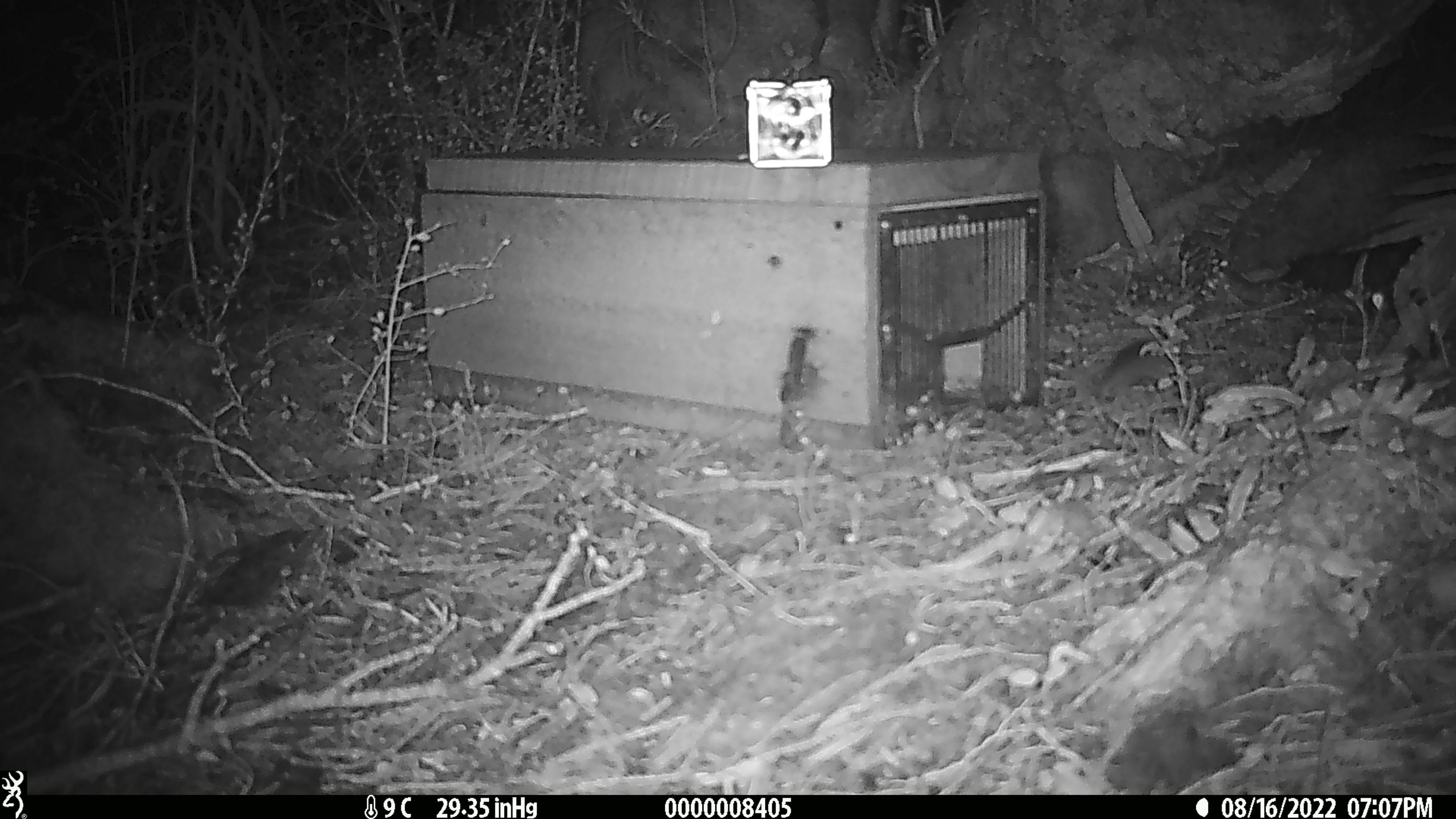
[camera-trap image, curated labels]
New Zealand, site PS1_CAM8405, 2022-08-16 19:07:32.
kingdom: Animalia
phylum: Chordata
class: Mammalia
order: Rodentia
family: Muridae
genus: Mus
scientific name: Mus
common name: mouse